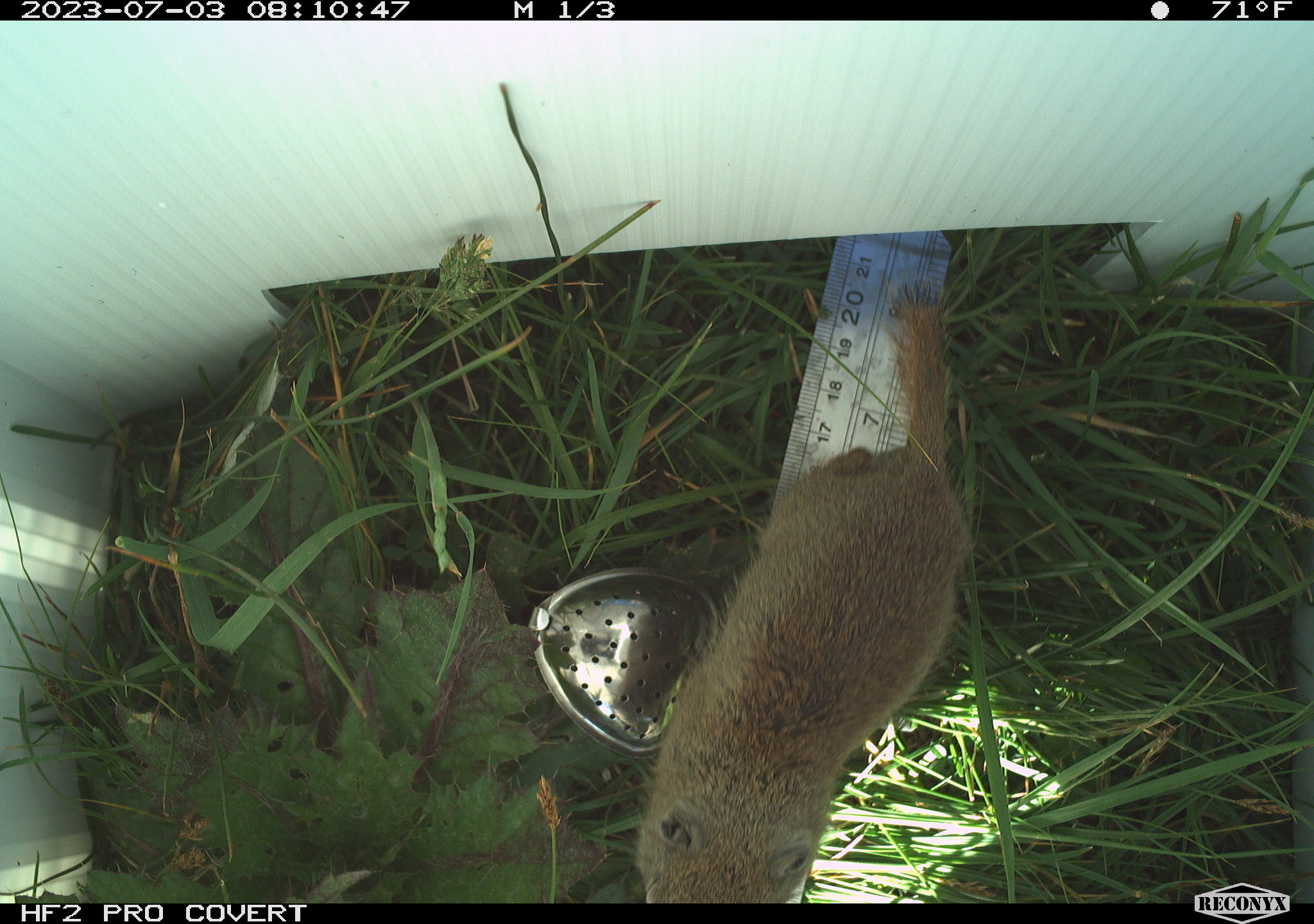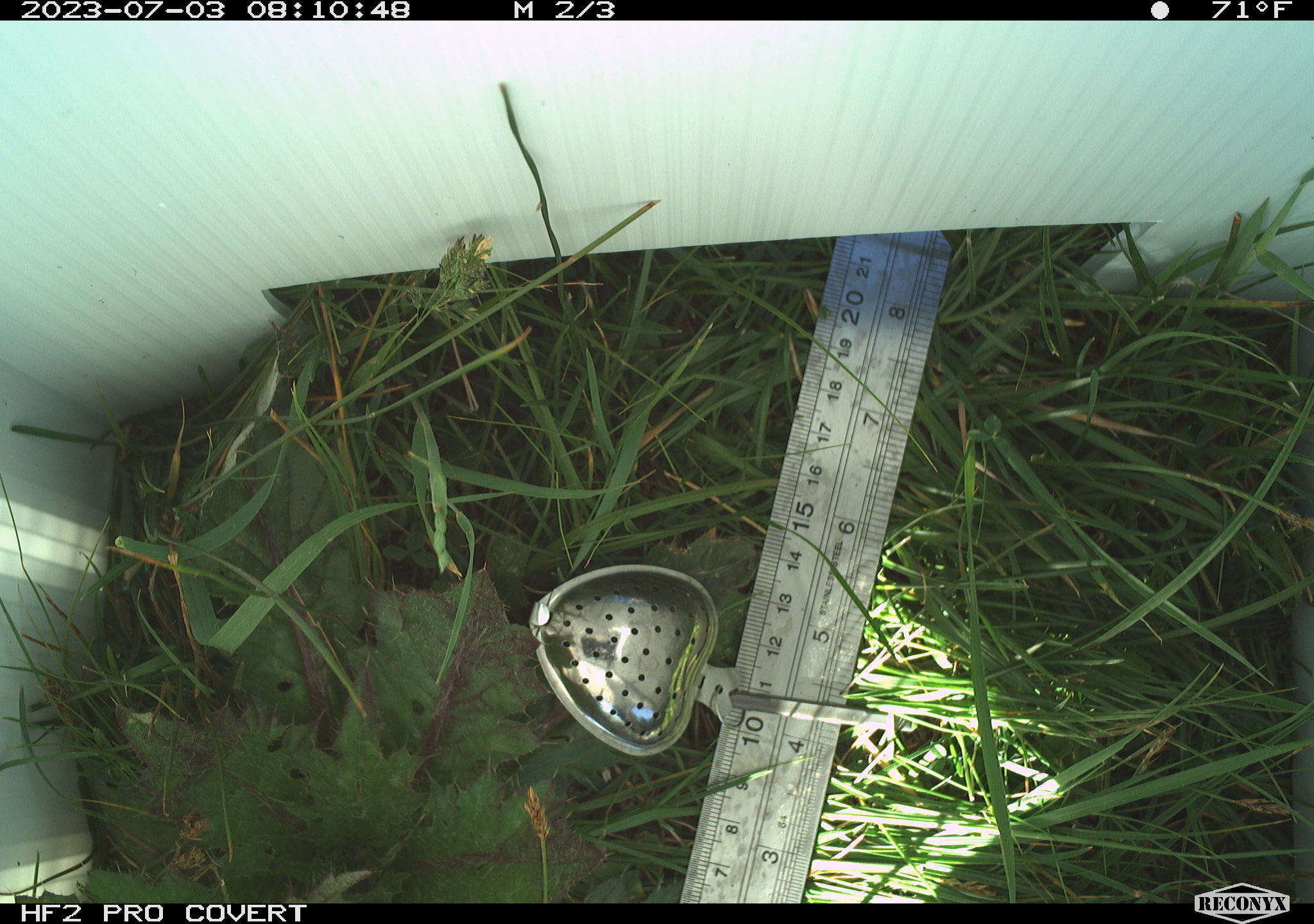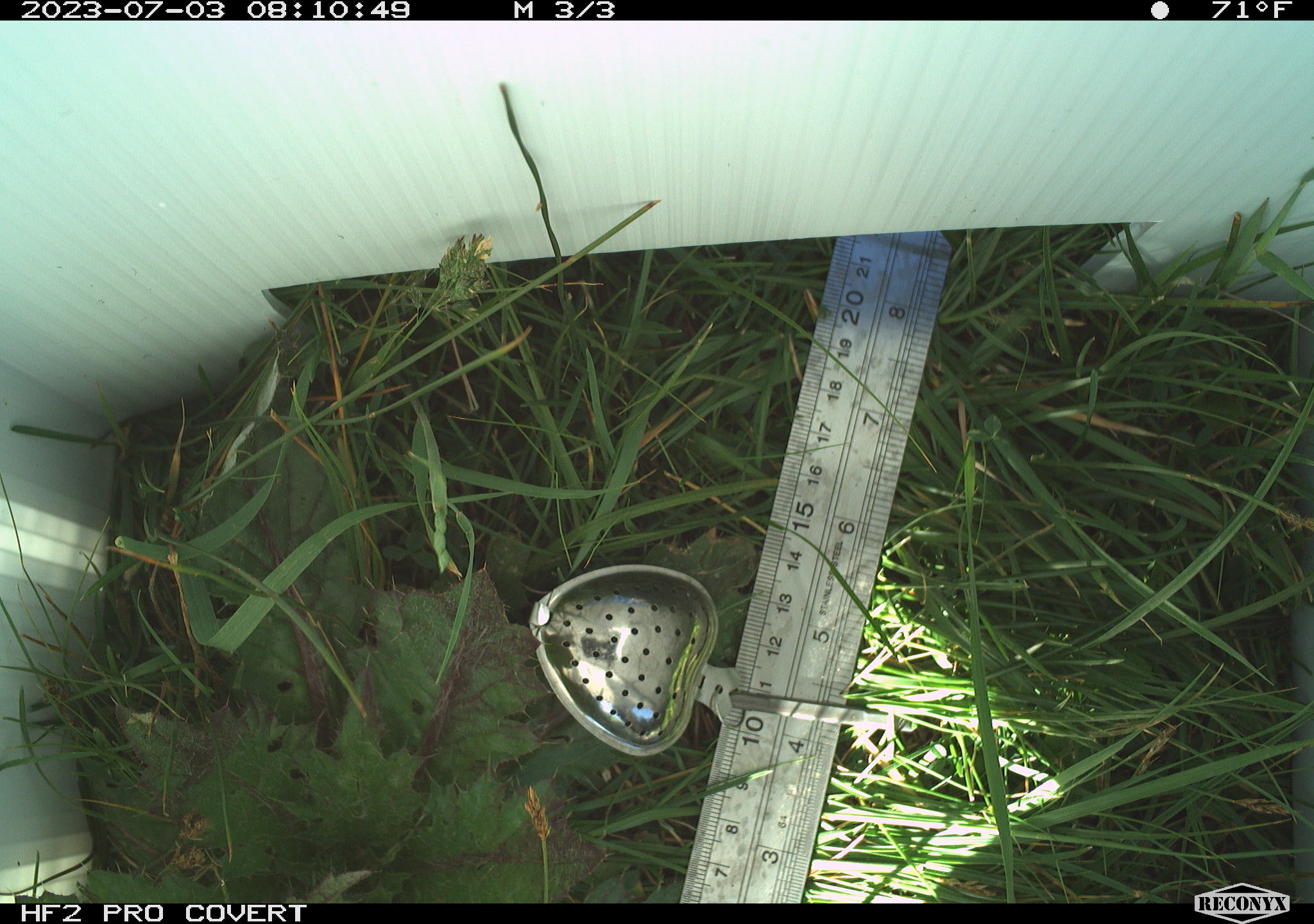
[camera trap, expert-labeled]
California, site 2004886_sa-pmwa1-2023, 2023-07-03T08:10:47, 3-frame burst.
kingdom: Animalia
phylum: Chordata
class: Mammalia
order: Rodentia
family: Sciuridae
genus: Urocitellus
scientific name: Urocitellus beldingi beldingi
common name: belding's ground squirrel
Belding's ground squirrel (Urocitellus beldingi beldingi).